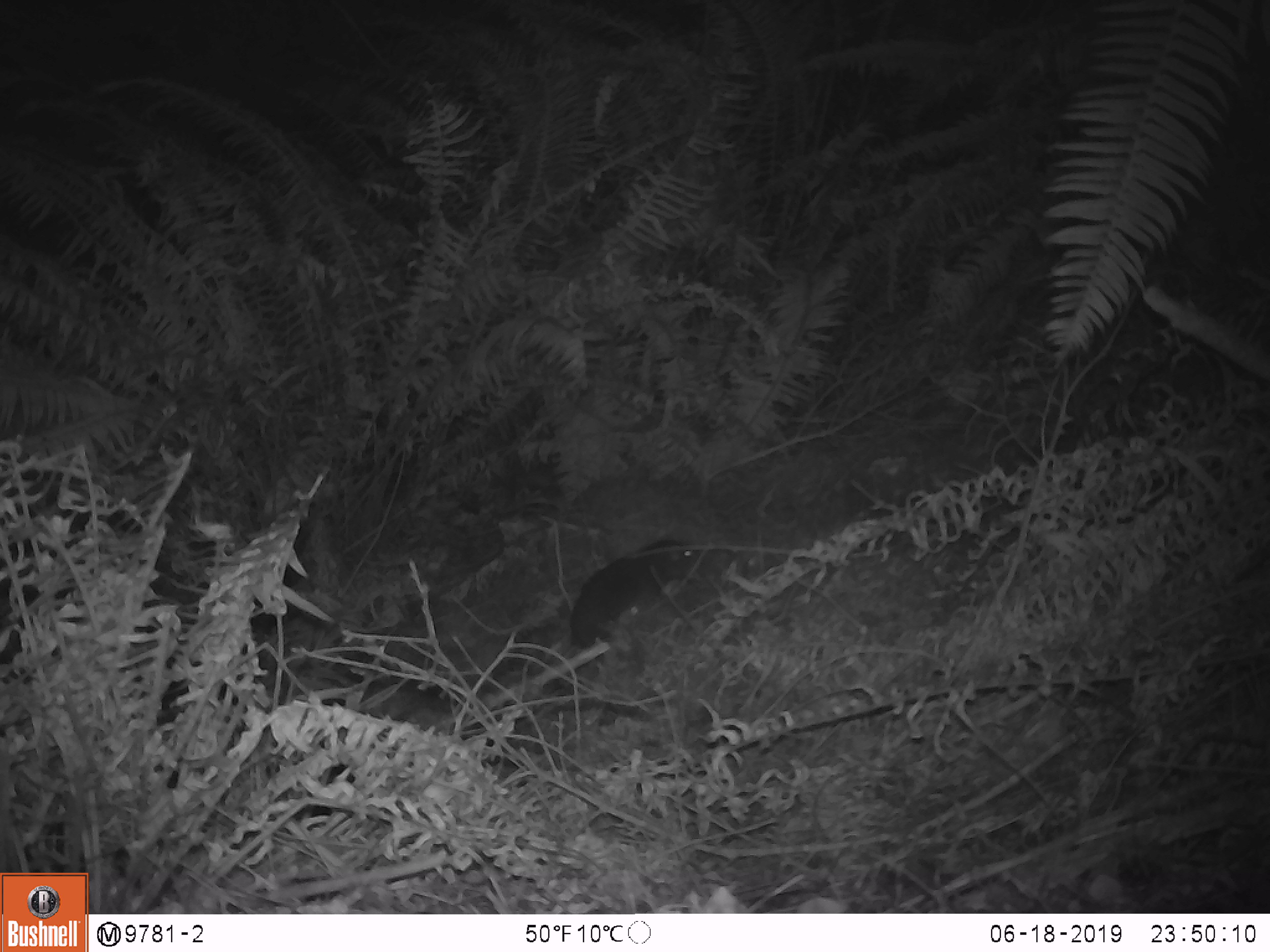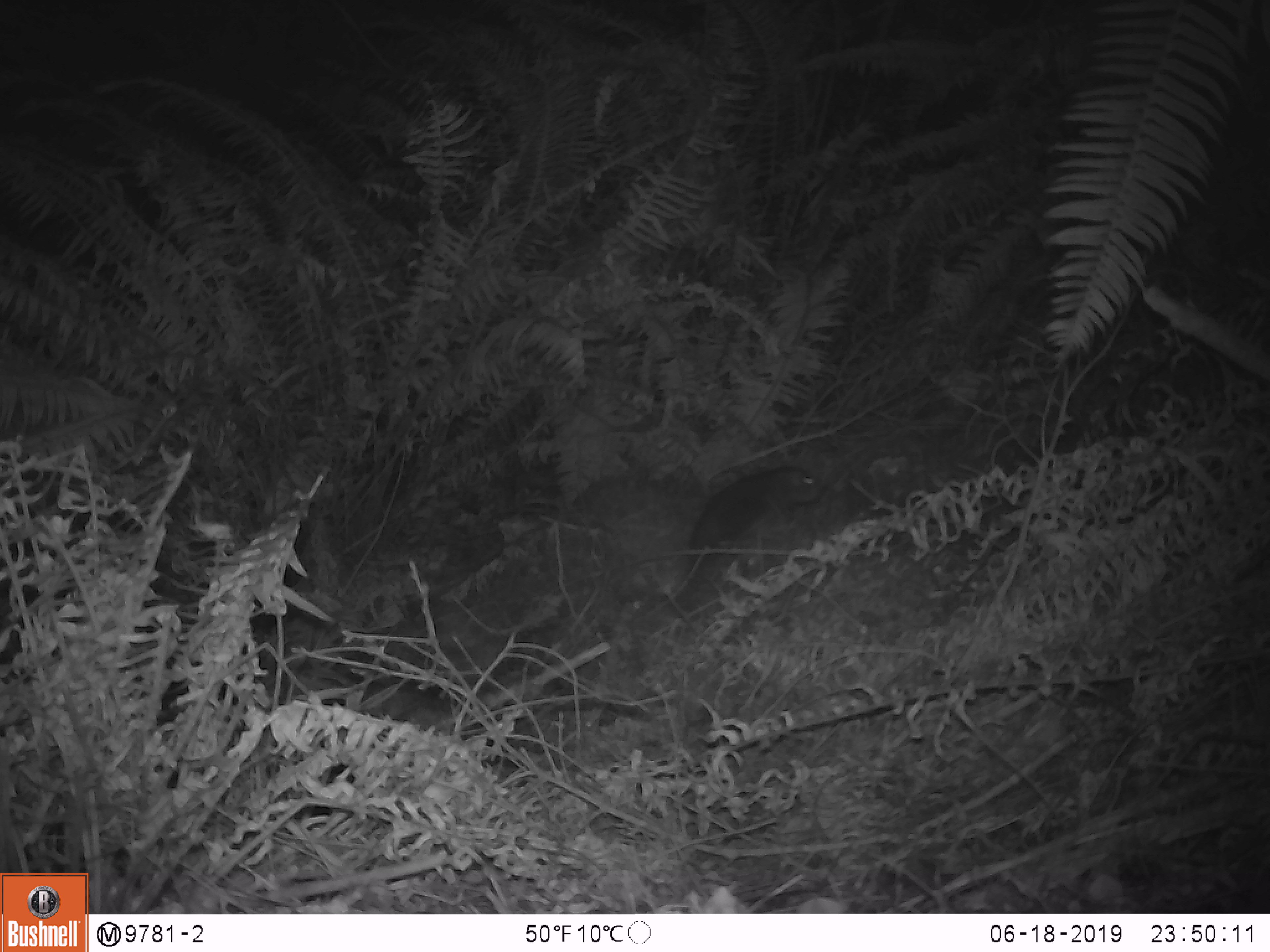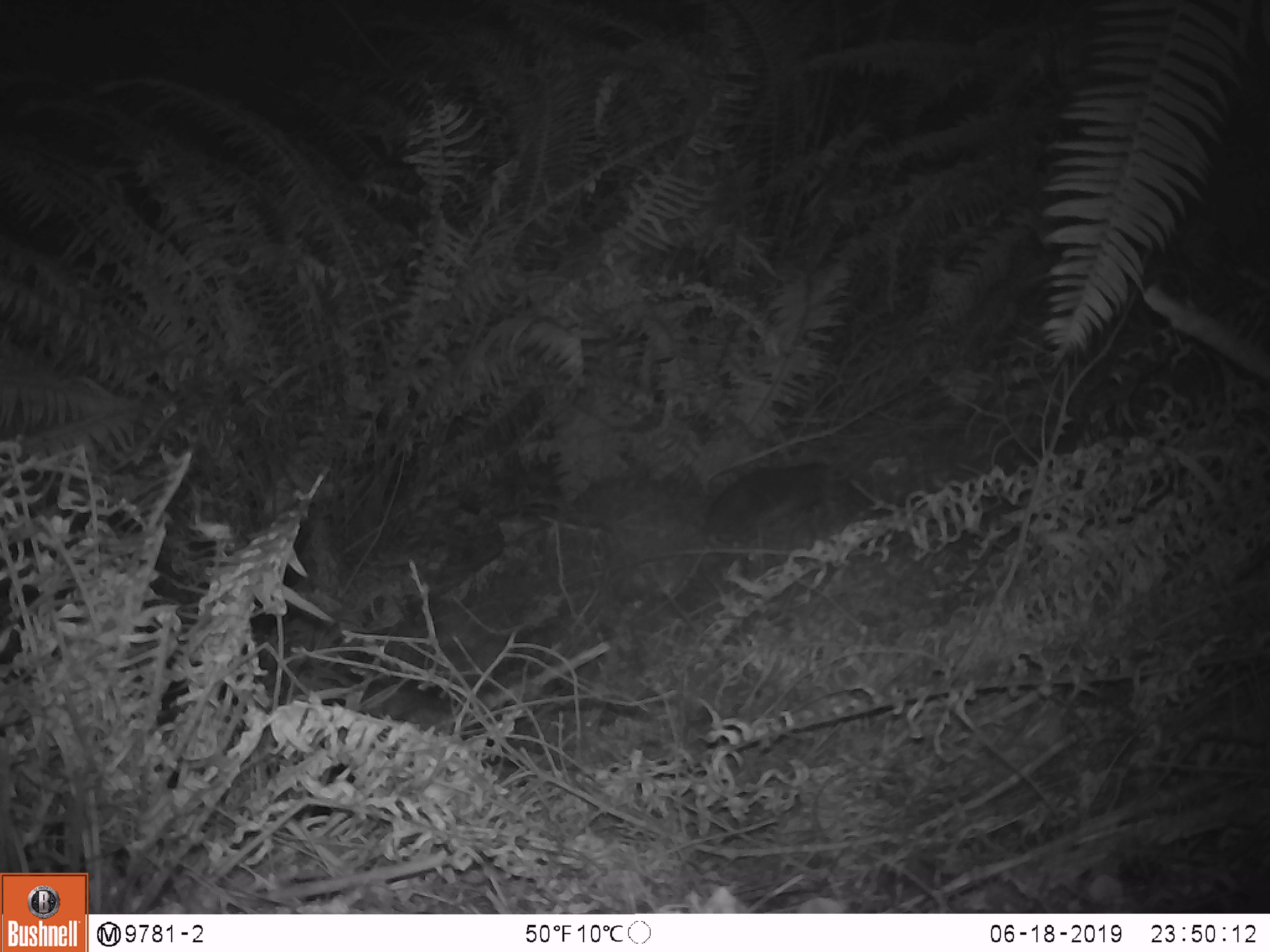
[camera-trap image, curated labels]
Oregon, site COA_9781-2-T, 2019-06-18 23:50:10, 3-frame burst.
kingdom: Animalia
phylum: Chordata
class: Mammalia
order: Rodentia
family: Aplodontiidae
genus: Aplodontia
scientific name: Aplodontia rufa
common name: mountain beaver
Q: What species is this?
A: Mountain beaver (Aplodontia rufa).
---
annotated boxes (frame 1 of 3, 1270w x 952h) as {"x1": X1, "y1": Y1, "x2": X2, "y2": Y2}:
mountain beaver: {"x1": 566, "y1": 532, "x2": 702, "y2": 652}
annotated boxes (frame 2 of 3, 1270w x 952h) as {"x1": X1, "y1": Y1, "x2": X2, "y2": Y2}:
mountain beaver: {"x1": 685, "y1": 463, "x2": 822, "y2": 577}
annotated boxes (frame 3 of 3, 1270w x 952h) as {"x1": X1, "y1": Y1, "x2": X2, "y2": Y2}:
mountain beaver: {"x1": 704, "y1": 461, "x2": 834, "y2": 542}